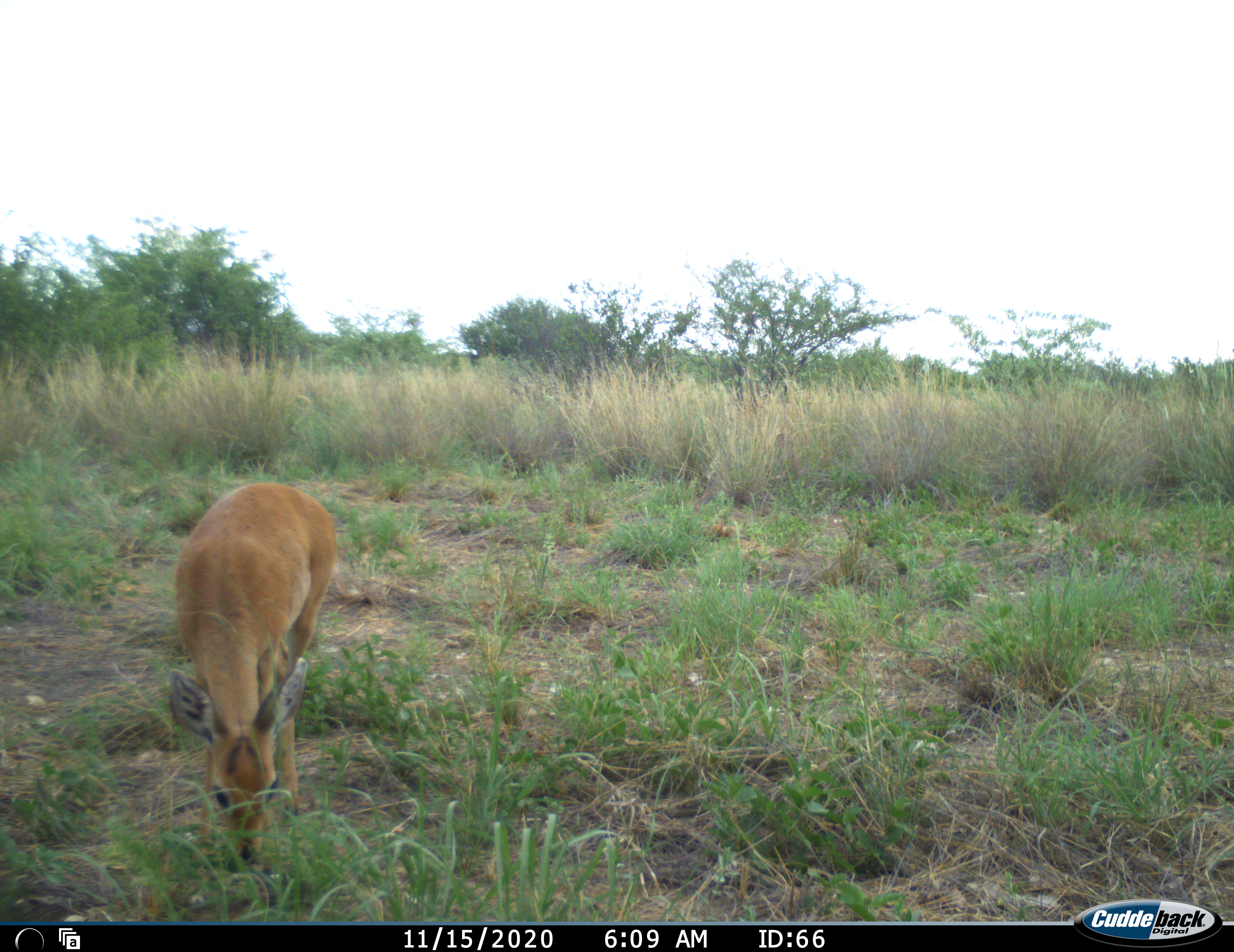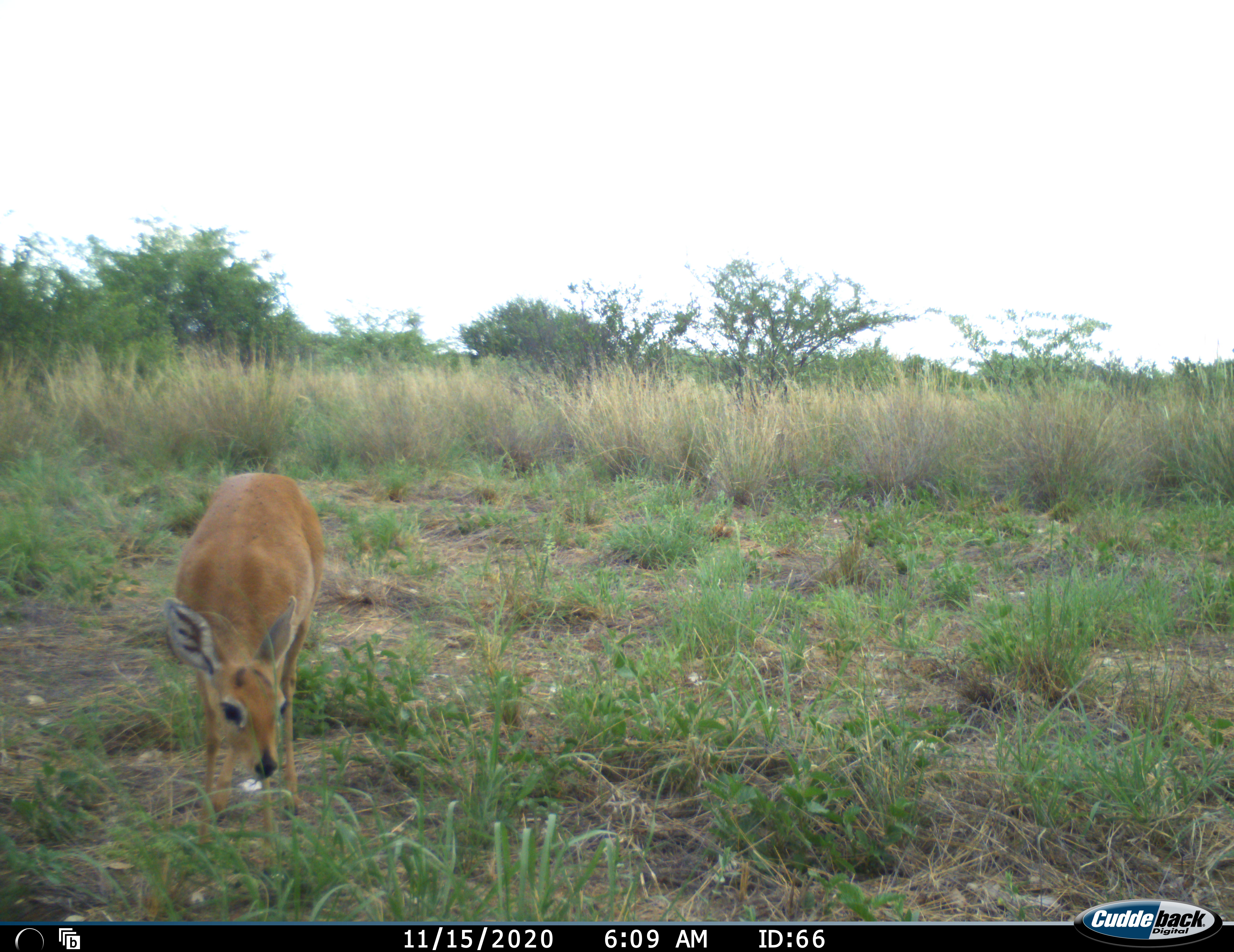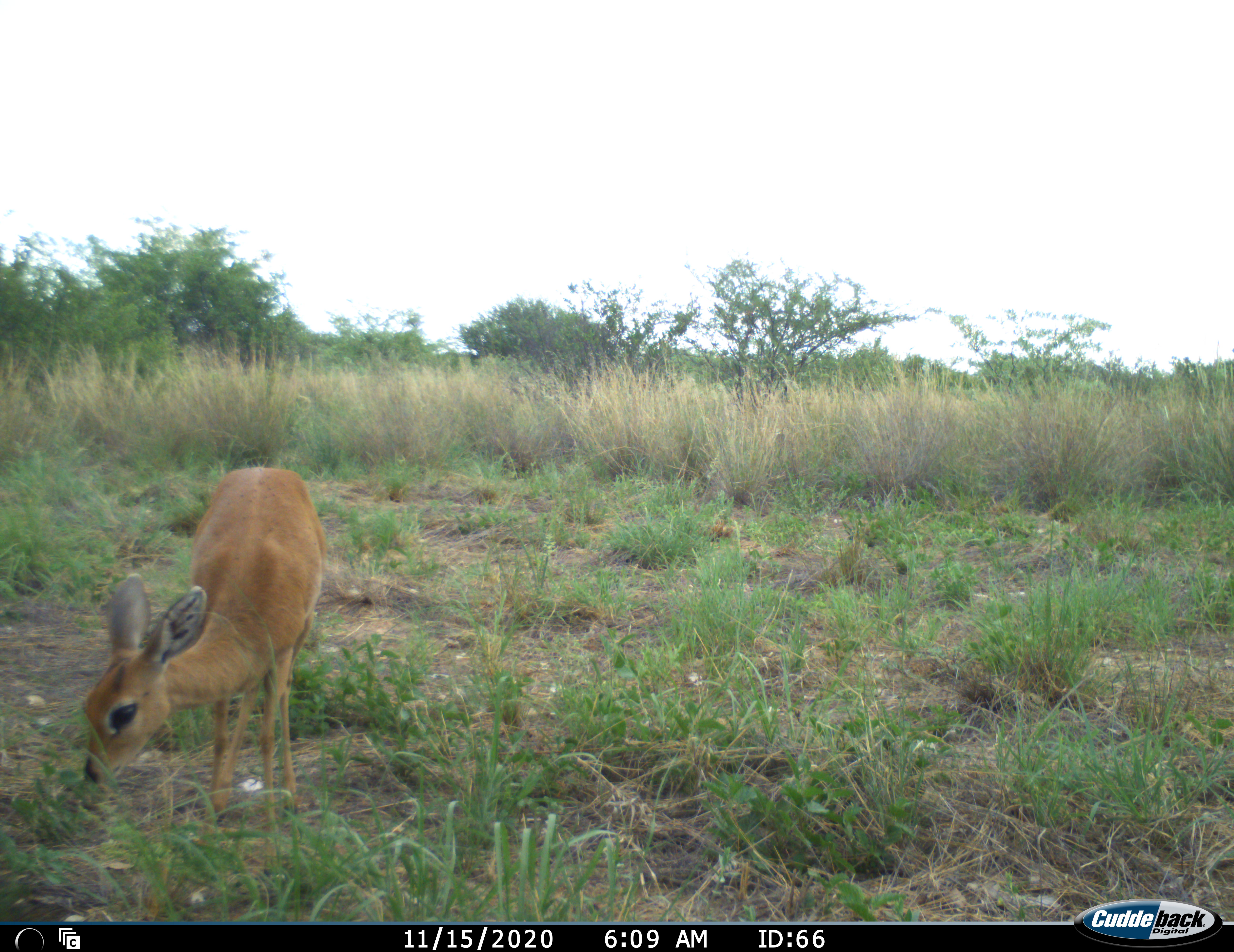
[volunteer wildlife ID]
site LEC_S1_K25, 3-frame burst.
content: unidentified animal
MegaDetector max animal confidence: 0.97